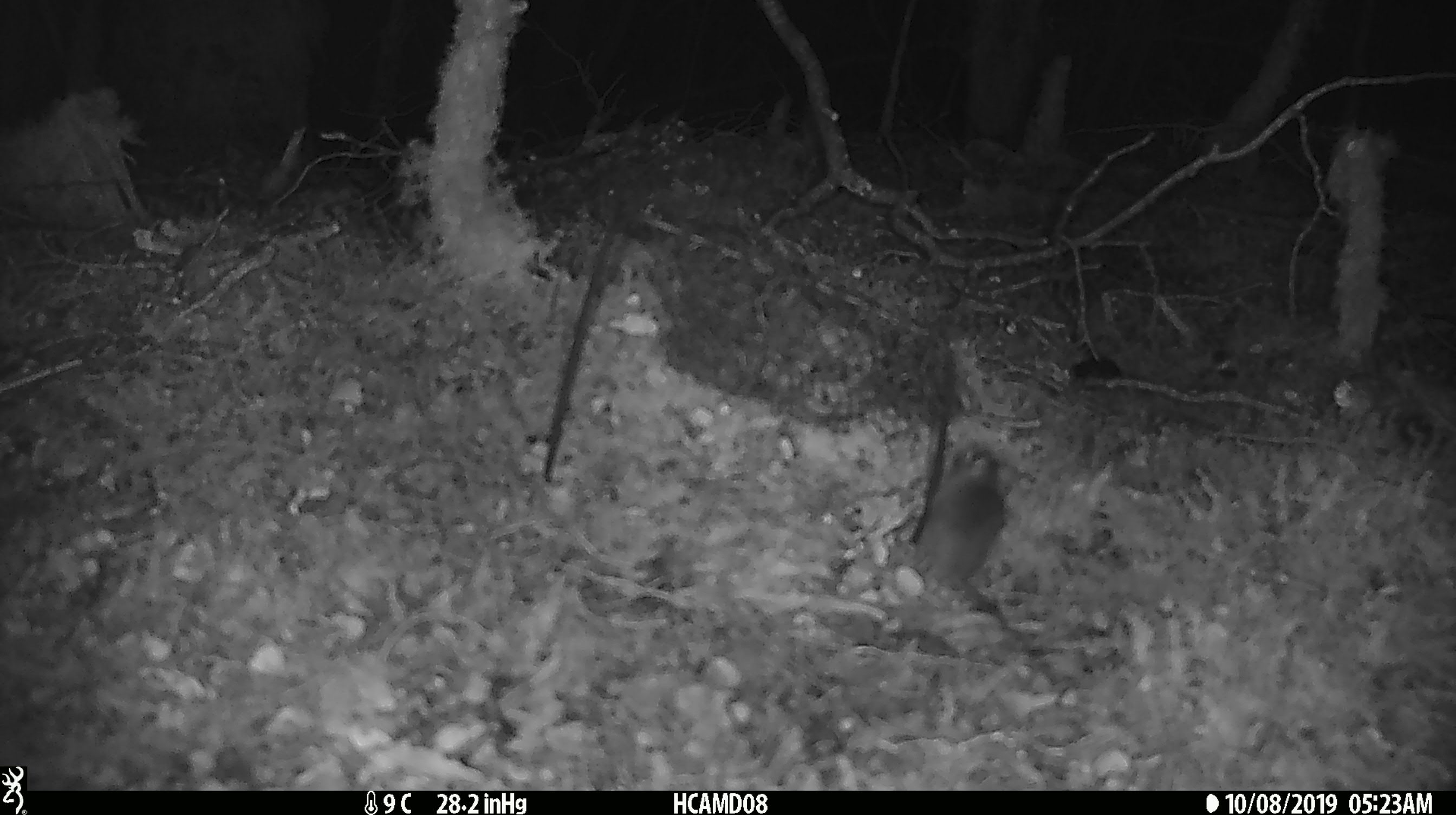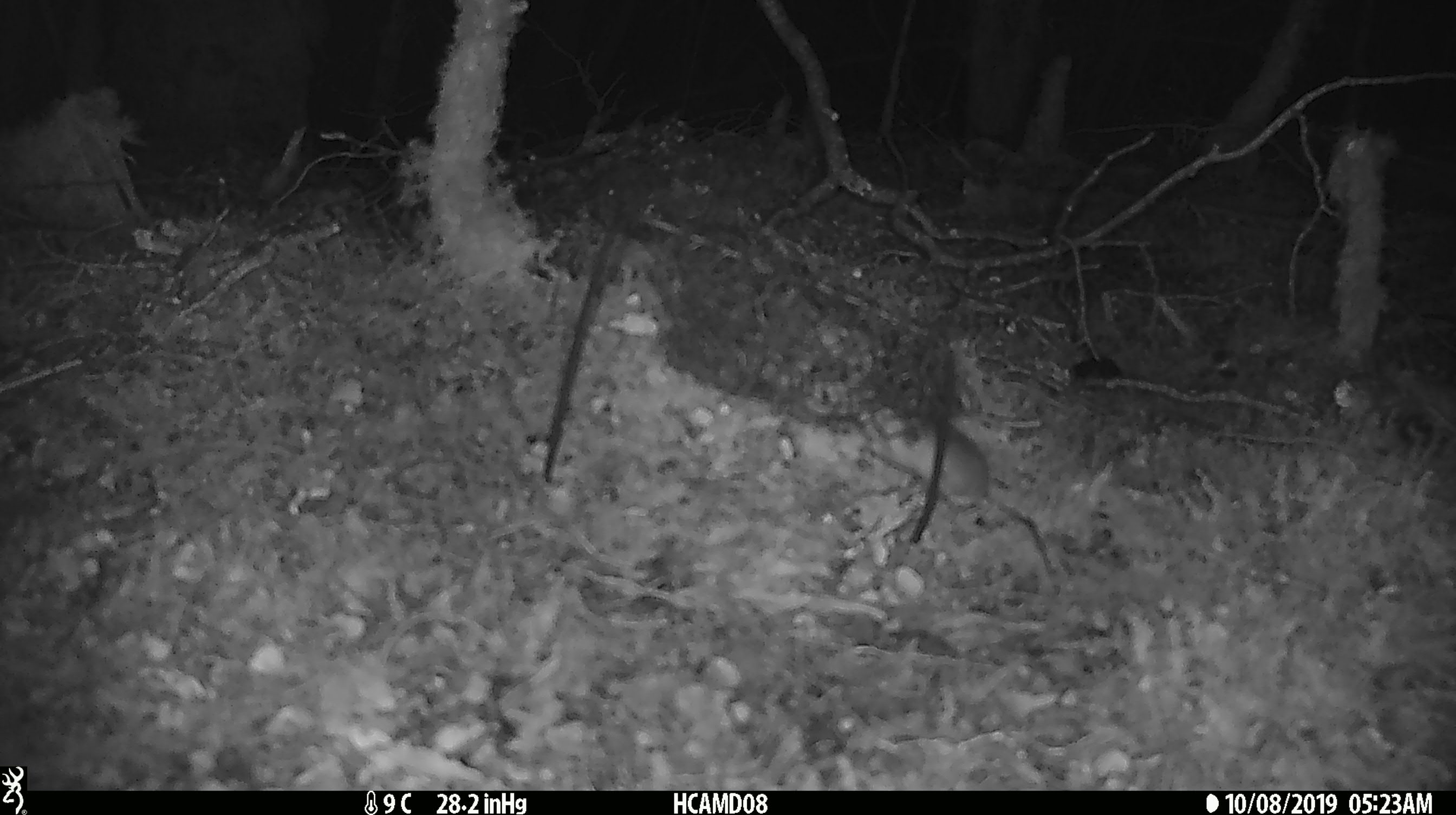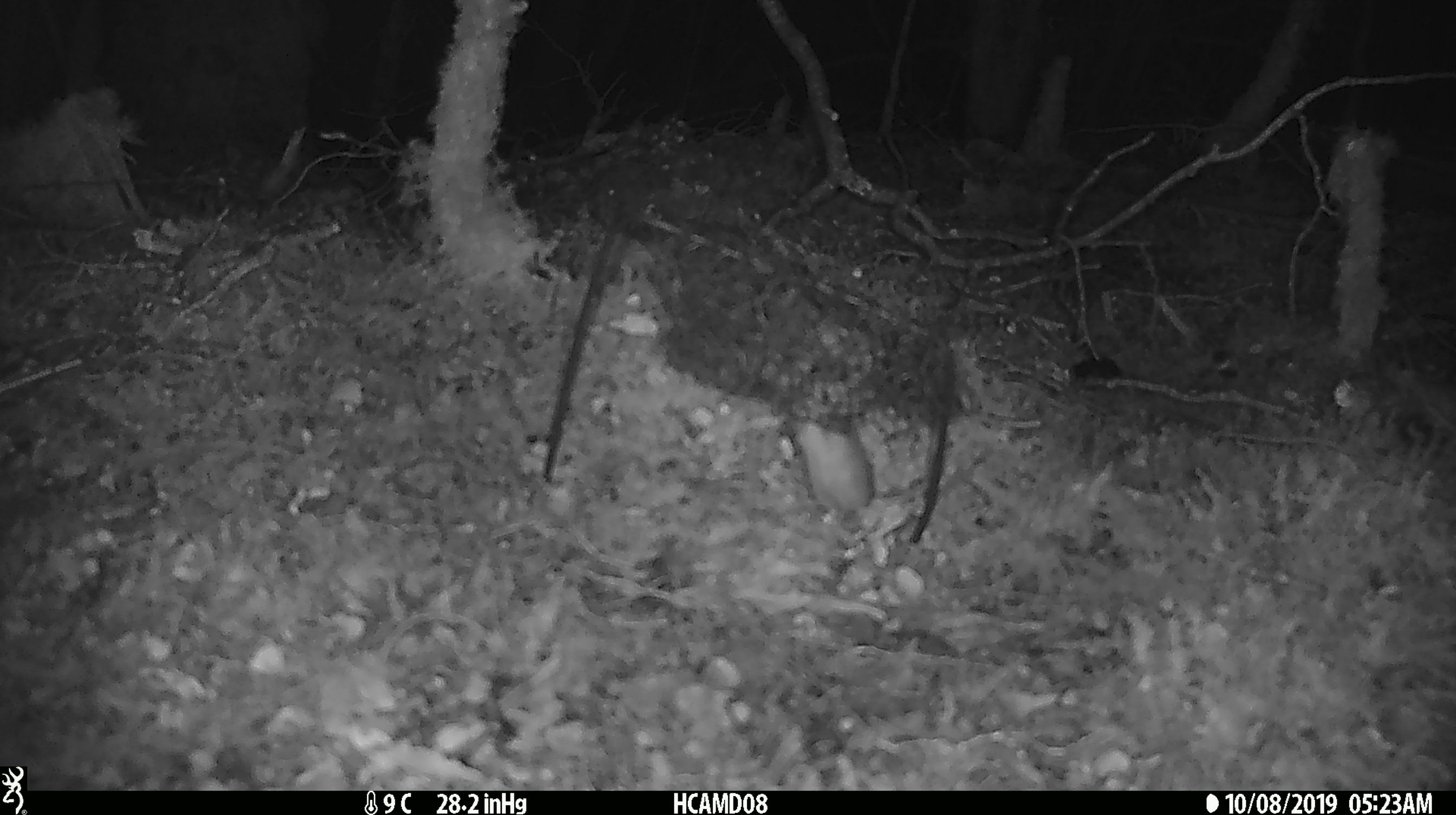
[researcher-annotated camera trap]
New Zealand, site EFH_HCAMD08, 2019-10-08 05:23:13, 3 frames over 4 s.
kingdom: Animalia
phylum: Chordata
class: Mammalia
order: Rodentia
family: Muridae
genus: Mus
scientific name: Mus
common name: mouse